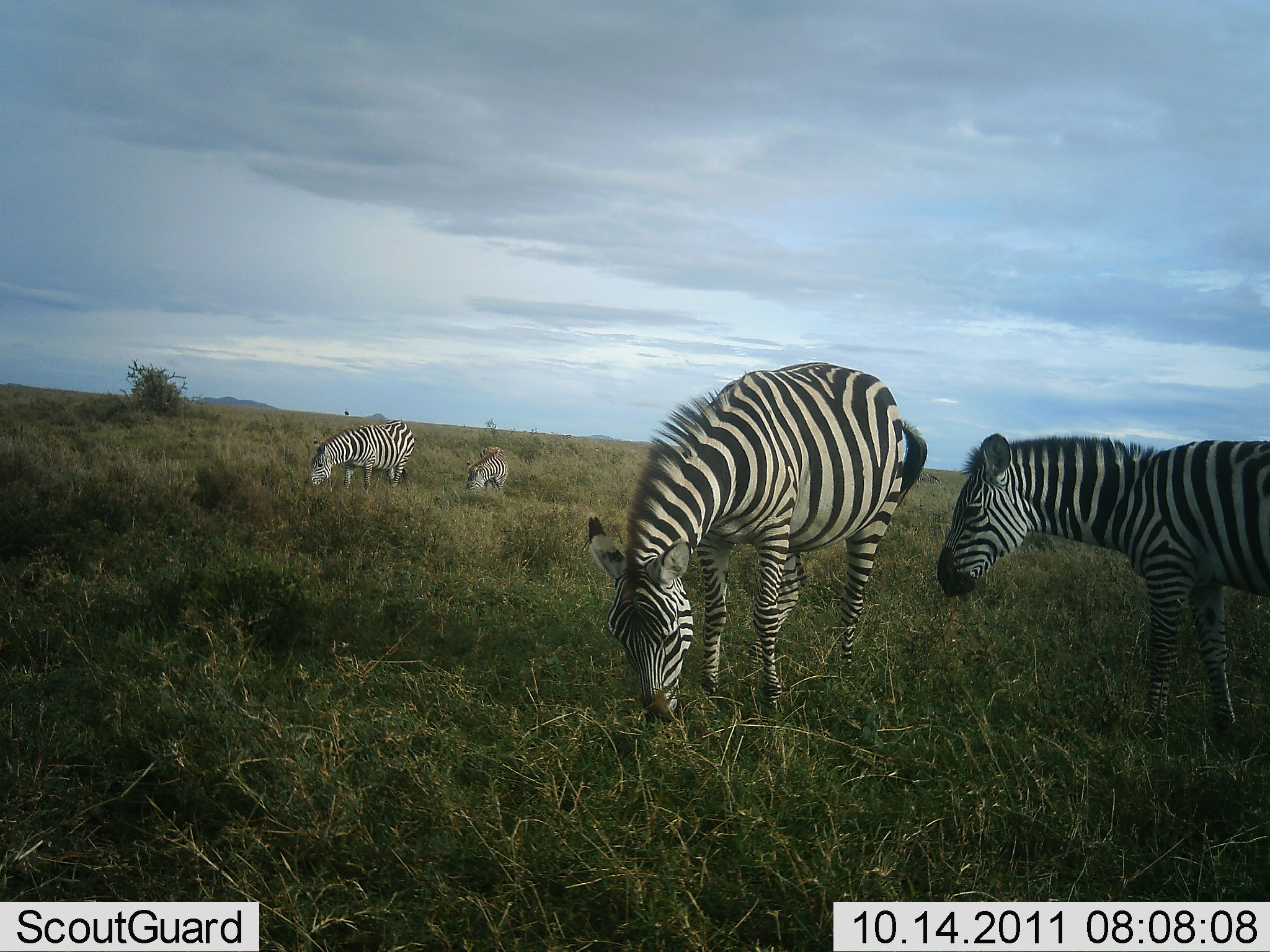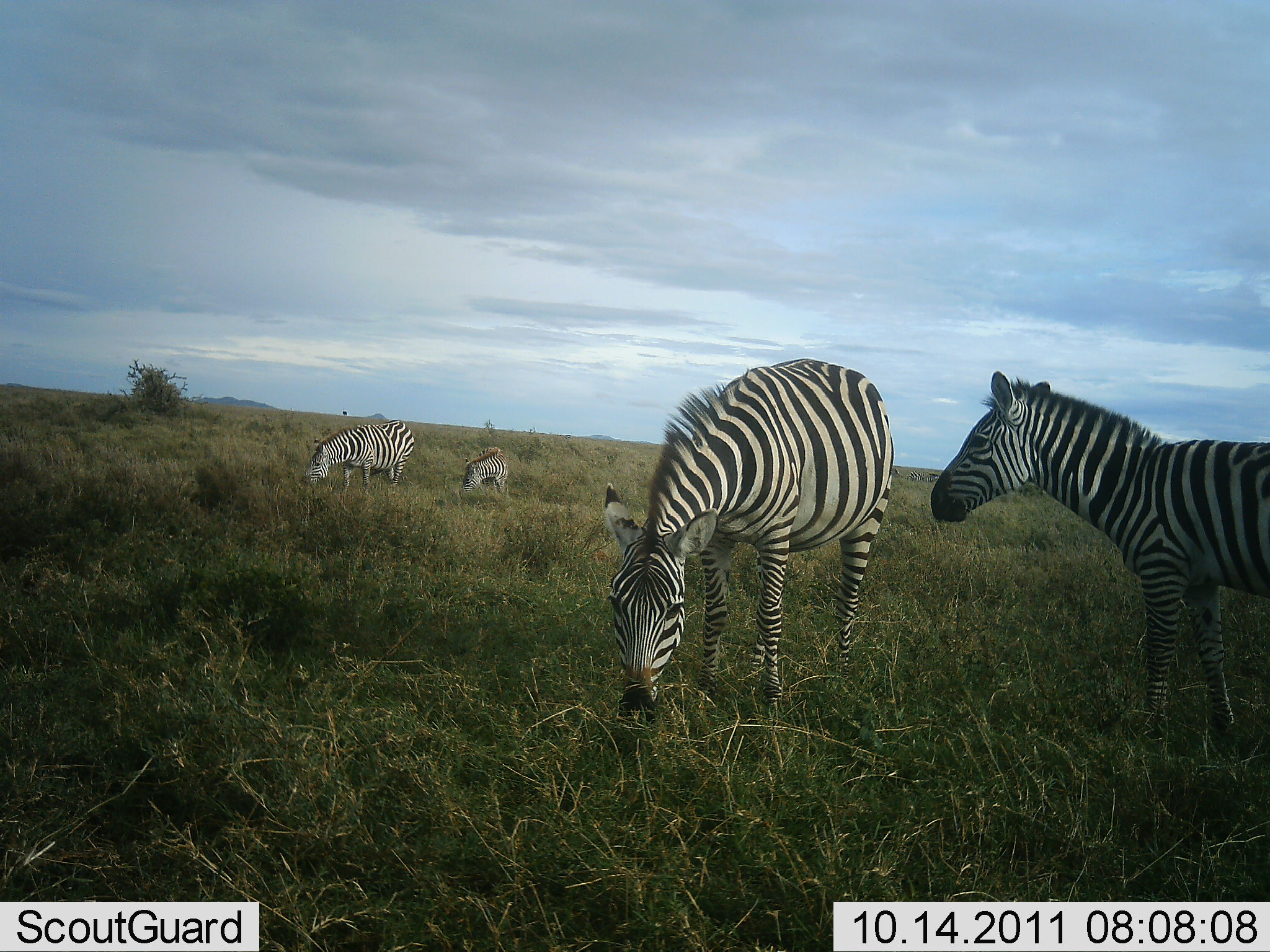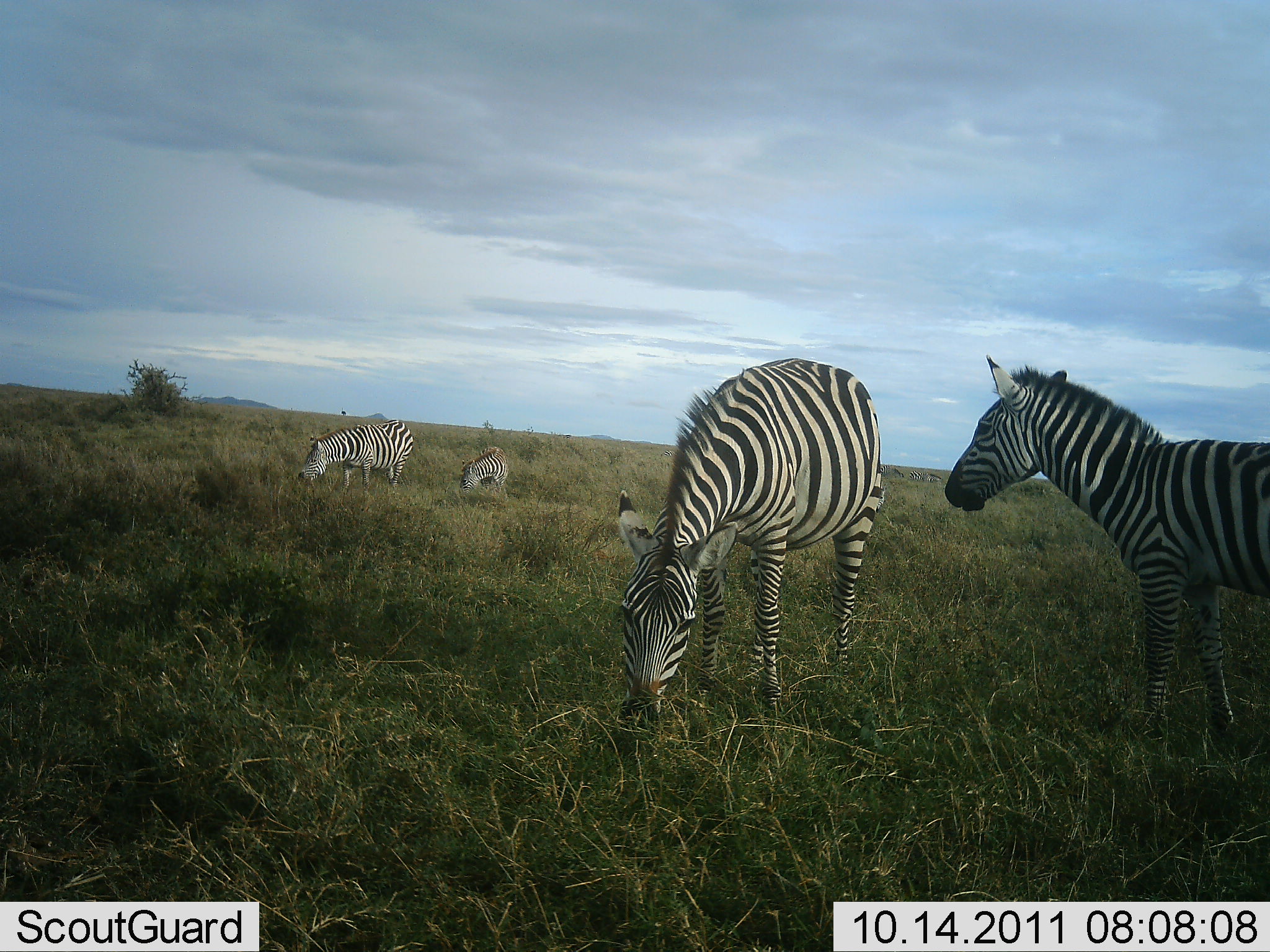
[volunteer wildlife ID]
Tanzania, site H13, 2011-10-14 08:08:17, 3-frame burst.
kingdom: Animalia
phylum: Chordata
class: Mammalia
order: Perissodactyla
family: Equidae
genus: Equus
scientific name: Equus quagga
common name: plains zebra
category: zebra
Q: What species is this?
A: Zebra (plains zebra) (Equus quagga).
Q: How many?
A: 4.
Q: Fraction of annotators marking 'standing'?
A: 82%.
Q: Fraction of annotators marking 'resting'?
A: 0%.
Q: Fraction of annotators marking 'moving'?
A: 9%.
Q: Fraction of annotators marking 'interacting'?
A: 0%.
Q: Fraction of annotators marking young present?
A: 9%.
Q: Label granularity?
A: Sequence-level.